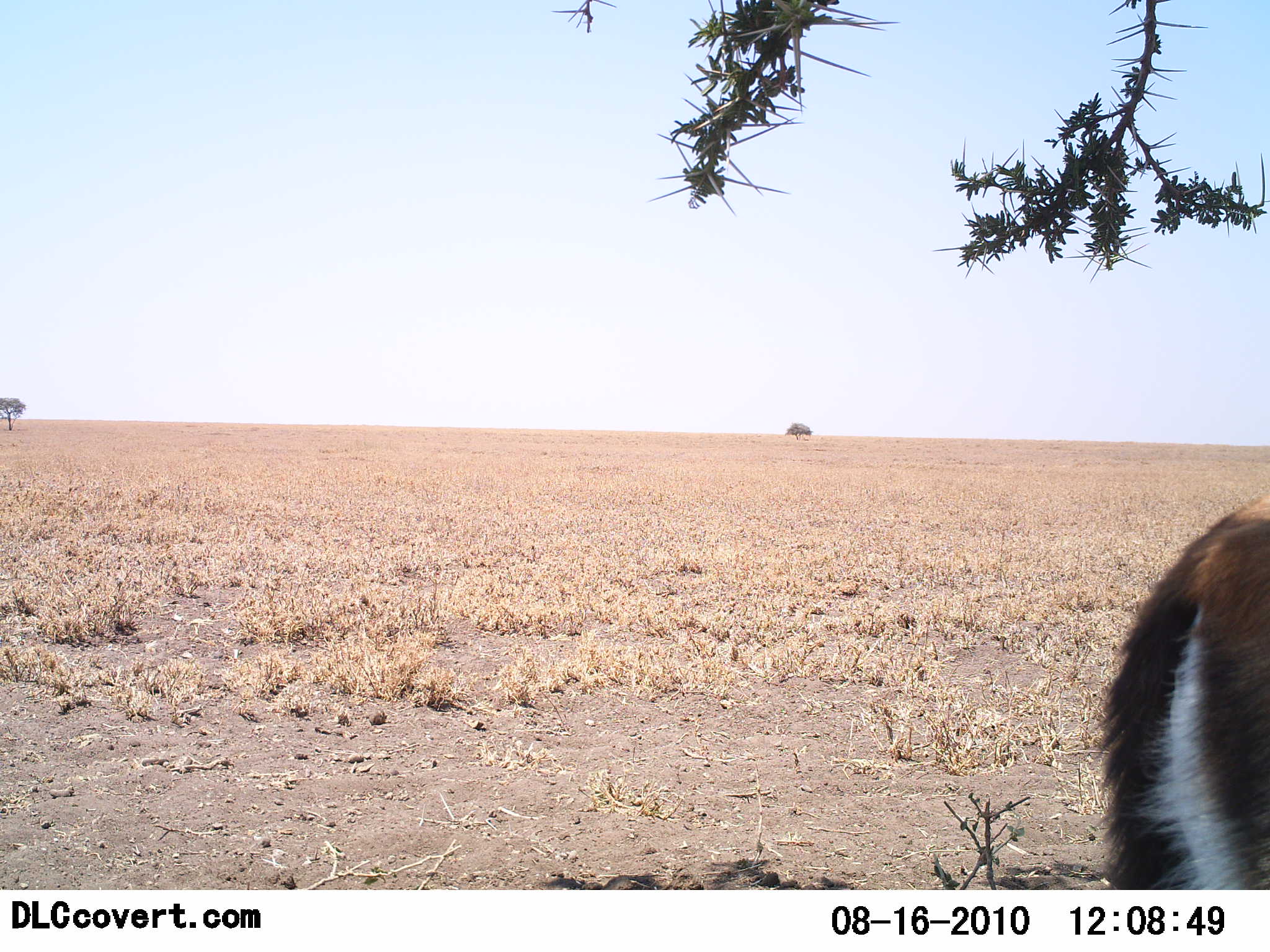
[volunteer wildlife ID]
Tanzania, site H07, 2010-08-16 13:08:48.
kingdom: Animalia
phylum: Chordata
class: Mammalia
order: Artiodactyla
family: Bovidae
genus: Eudorcas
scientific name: Eudorcas thomsonii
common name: thomson's gazelle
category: gazellethomsons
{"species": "gazellethomsons (thomson's gazelle) (Eudorcas thomsonii)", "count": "1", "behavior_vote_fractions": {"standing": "88%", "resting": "0%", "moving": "12%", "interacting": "0%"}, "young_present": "0%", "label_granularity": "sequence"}